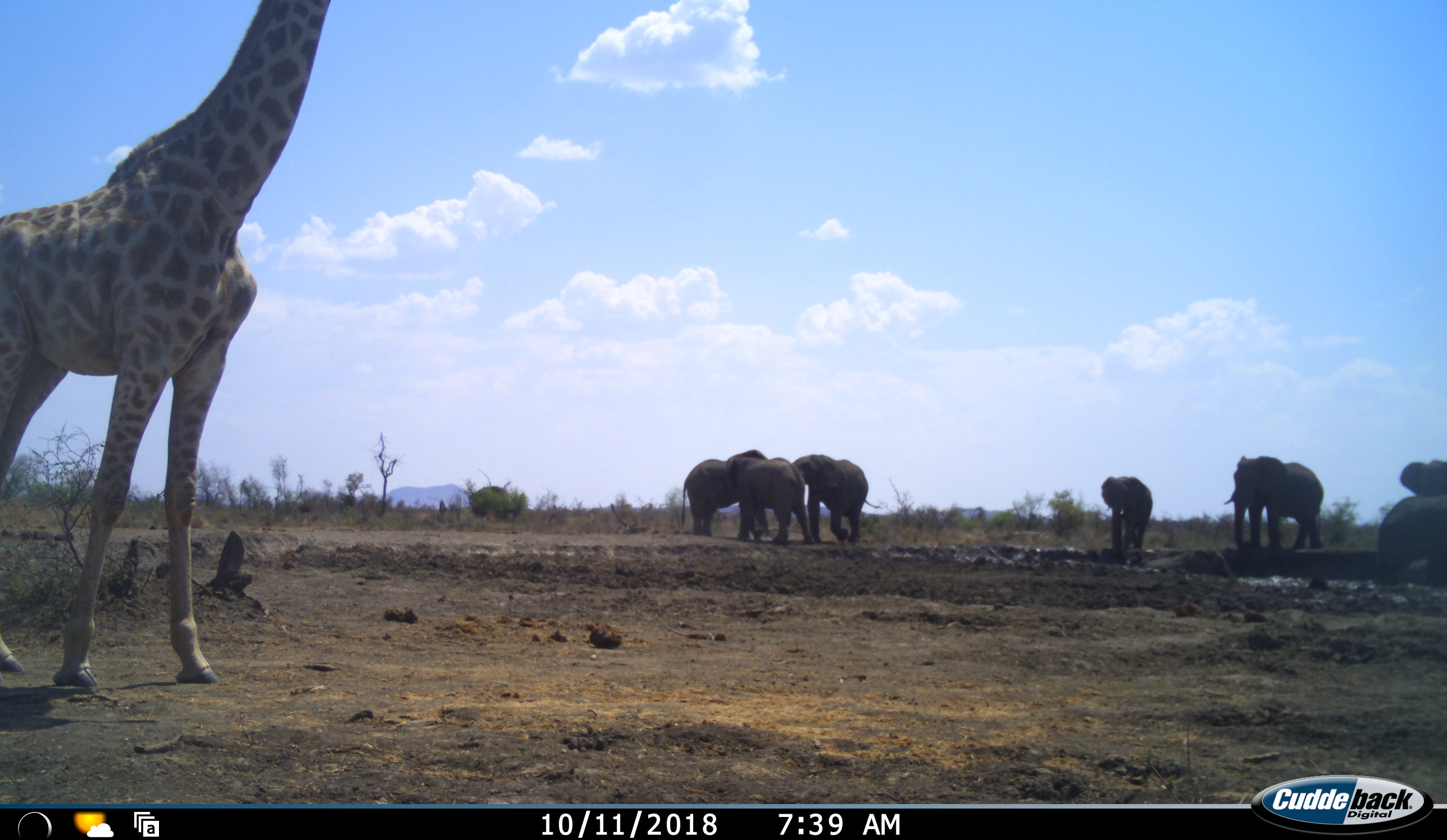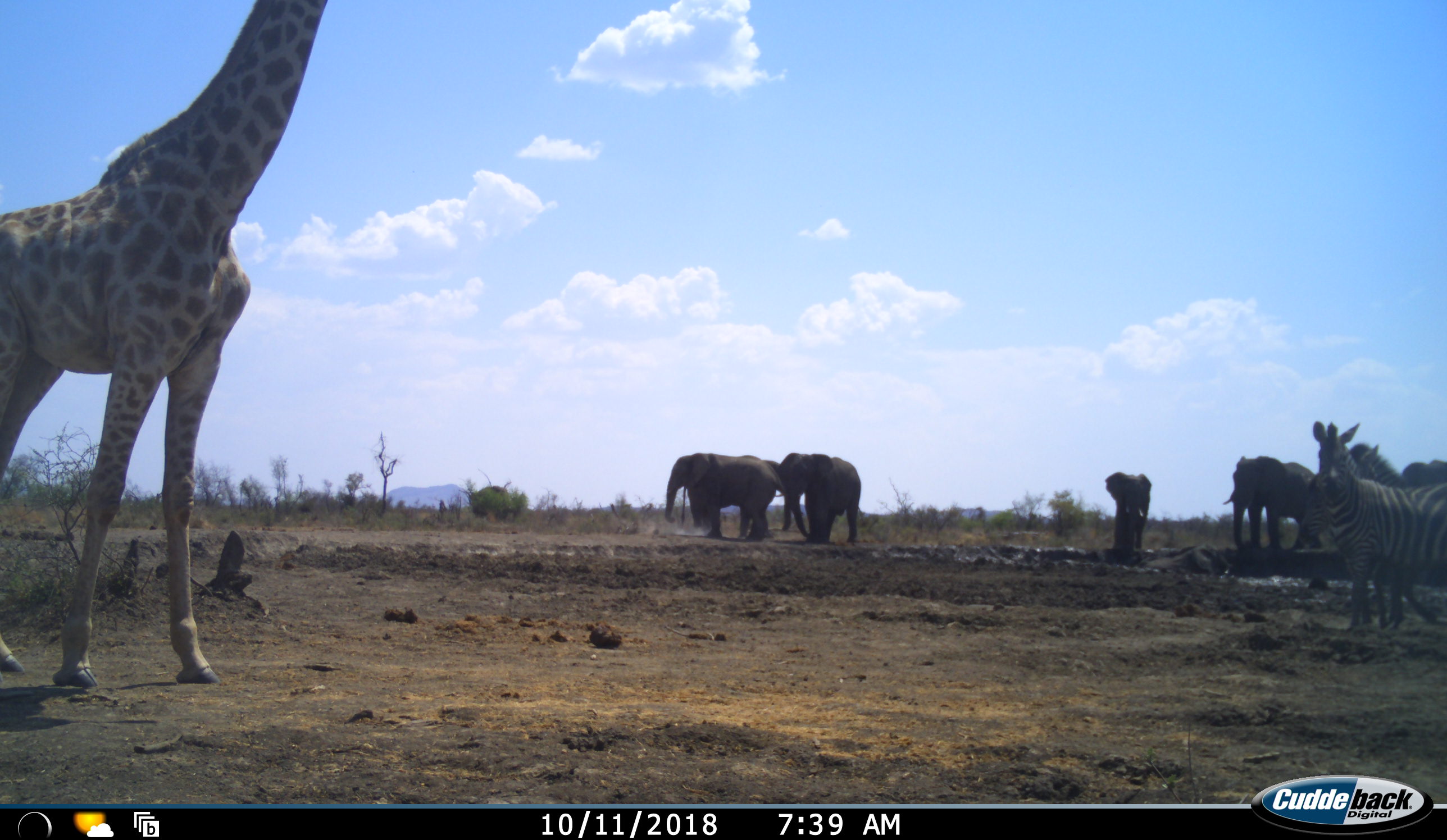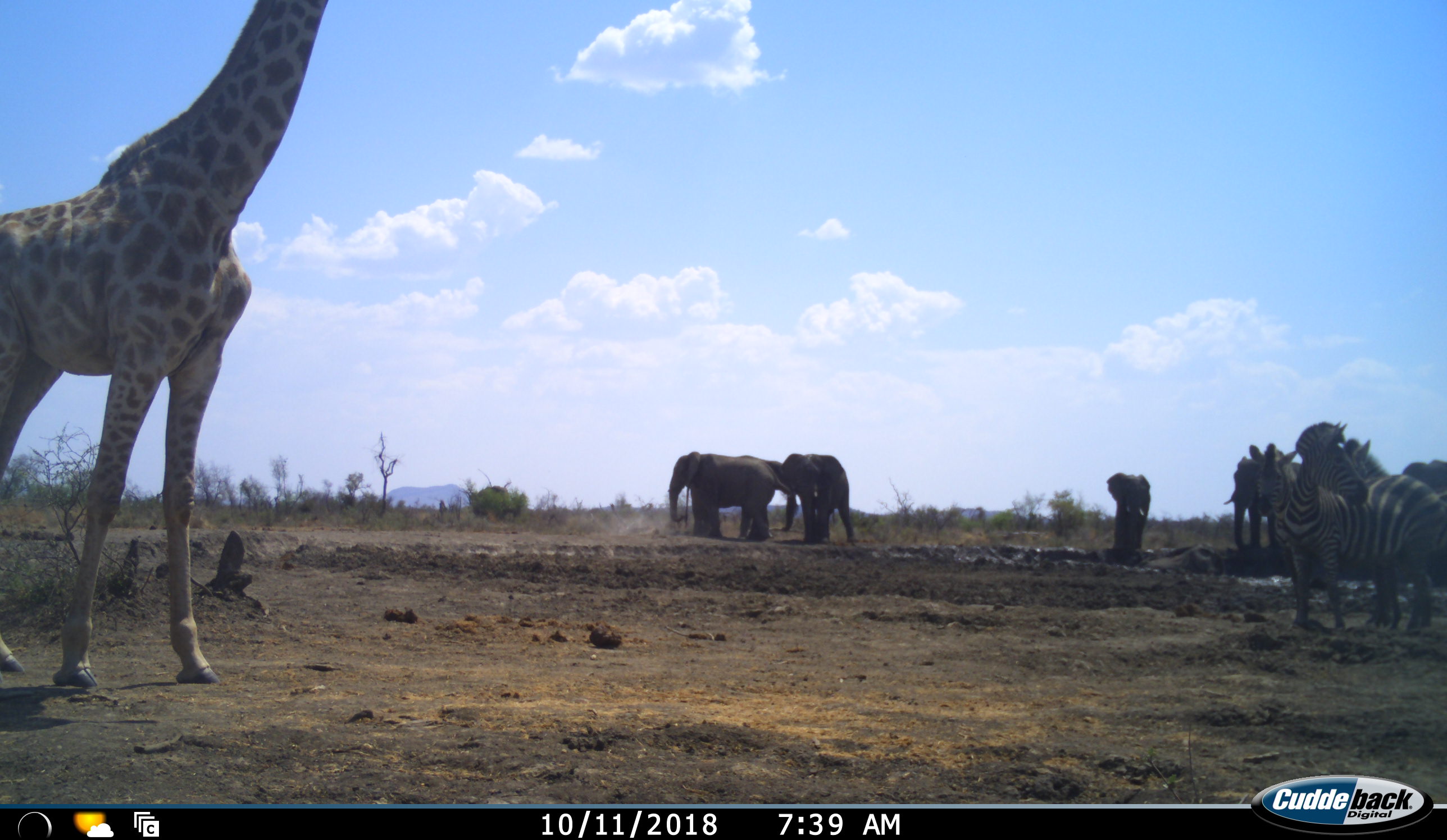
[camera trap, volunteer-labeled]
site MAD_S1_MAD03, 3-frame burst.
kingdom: Animalia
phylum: Chordata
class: Mammalia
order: Proboscidea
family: Elephantidae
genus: Loxodonta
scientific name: Loxodonta africana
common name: african bush elephant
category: elephant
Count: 6.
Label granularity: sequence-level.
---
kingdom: Animalia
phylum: Chordata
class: Mammalia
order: Artiodactyla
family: Giraffidae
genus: Giraffa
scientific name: Giraffa camelopardalis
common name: giraffe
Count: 1.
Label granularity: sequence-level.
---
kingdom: Animalia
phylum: Chordata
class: Mammalia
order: Perissodactyla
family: Equidae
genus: Equus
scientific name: Equus quagga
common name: plains zebra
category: zebraplains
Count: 2.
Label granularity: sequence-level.